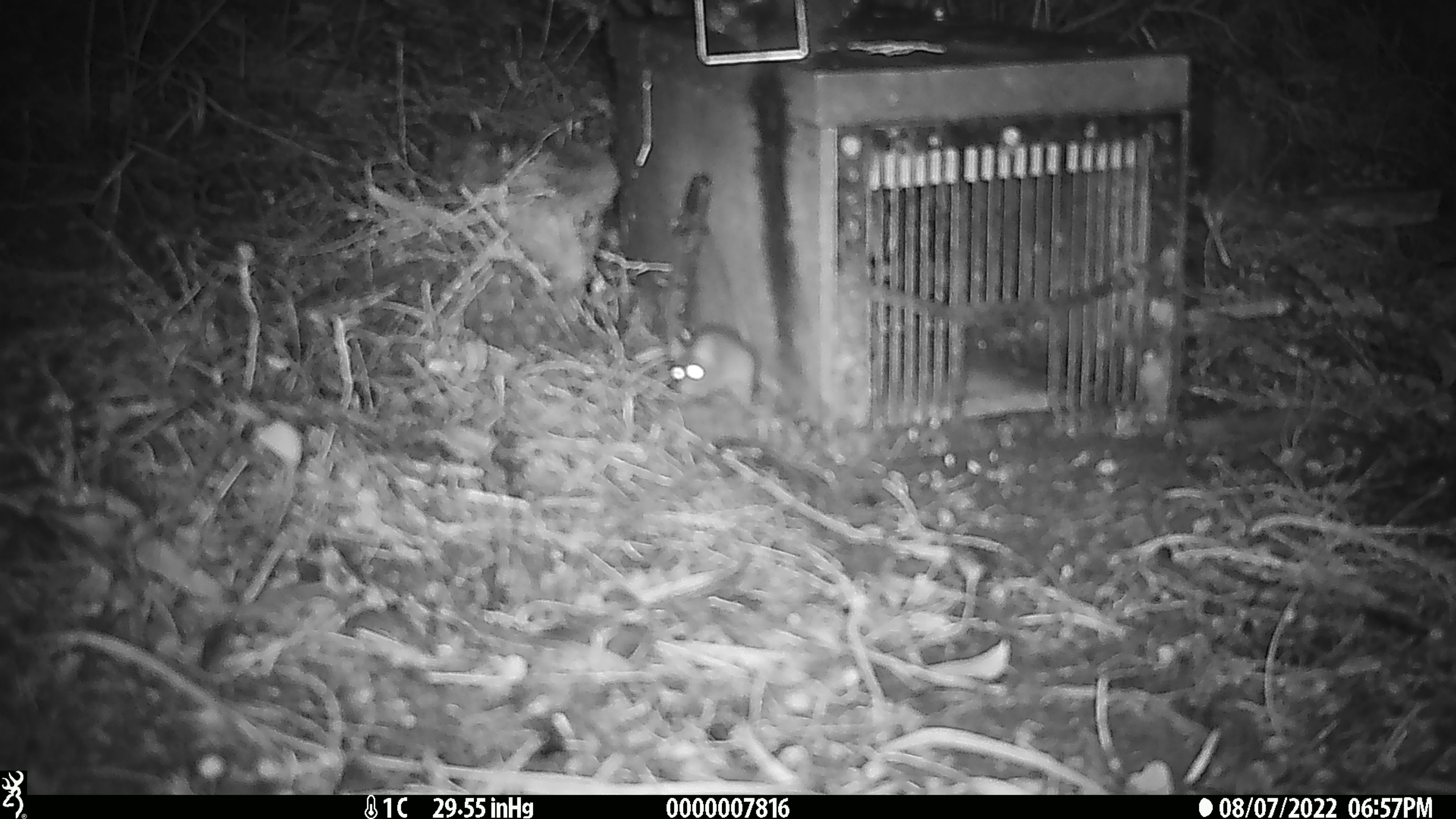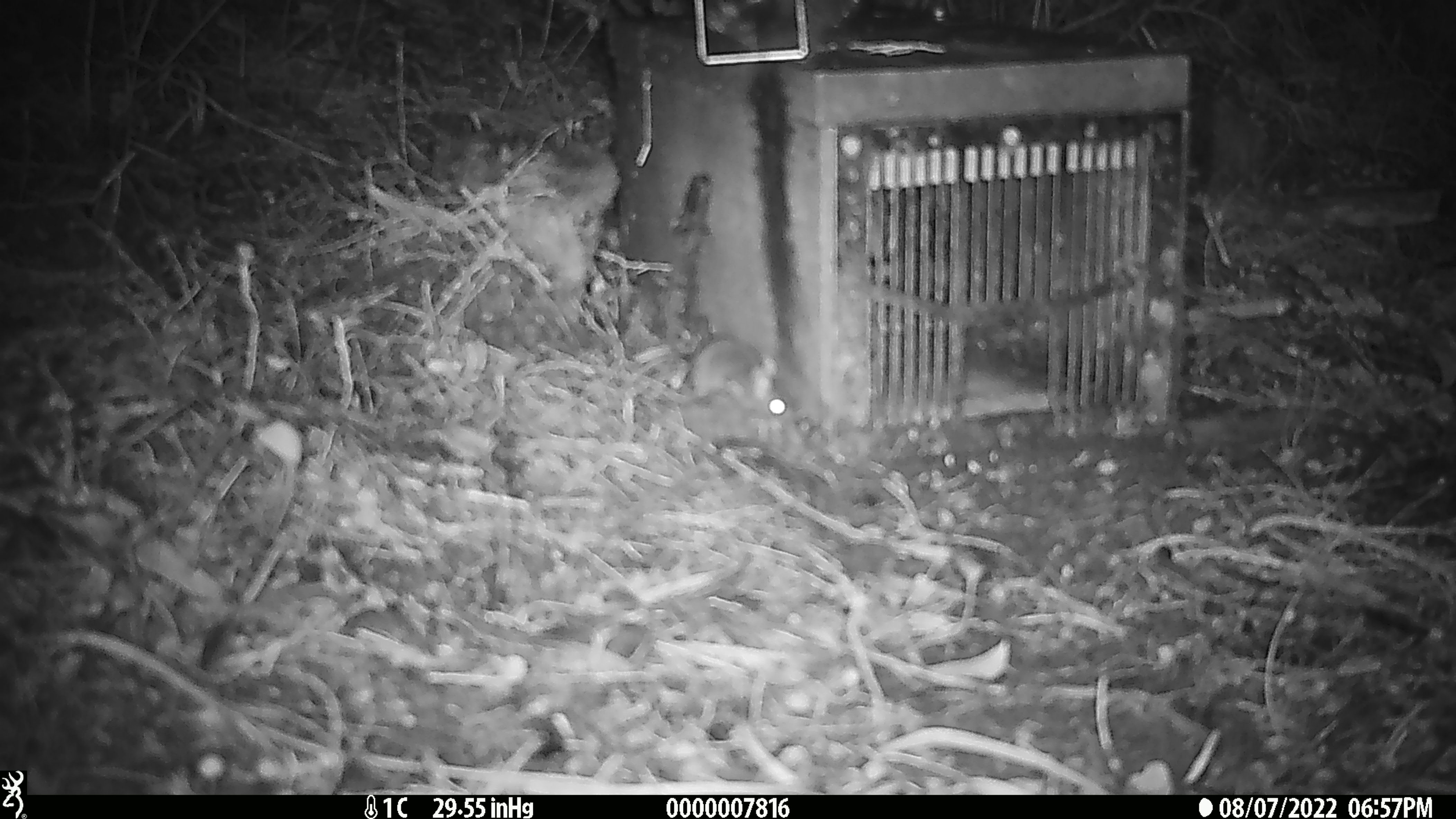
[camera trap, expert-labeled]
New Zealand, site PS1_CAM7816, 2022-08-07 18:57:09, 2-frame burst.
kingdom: Animalia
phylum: Chordata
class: Mammalia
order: Rodentia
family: Muridae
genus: Mus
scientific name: Mus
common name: mouse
Mouse (Mus).